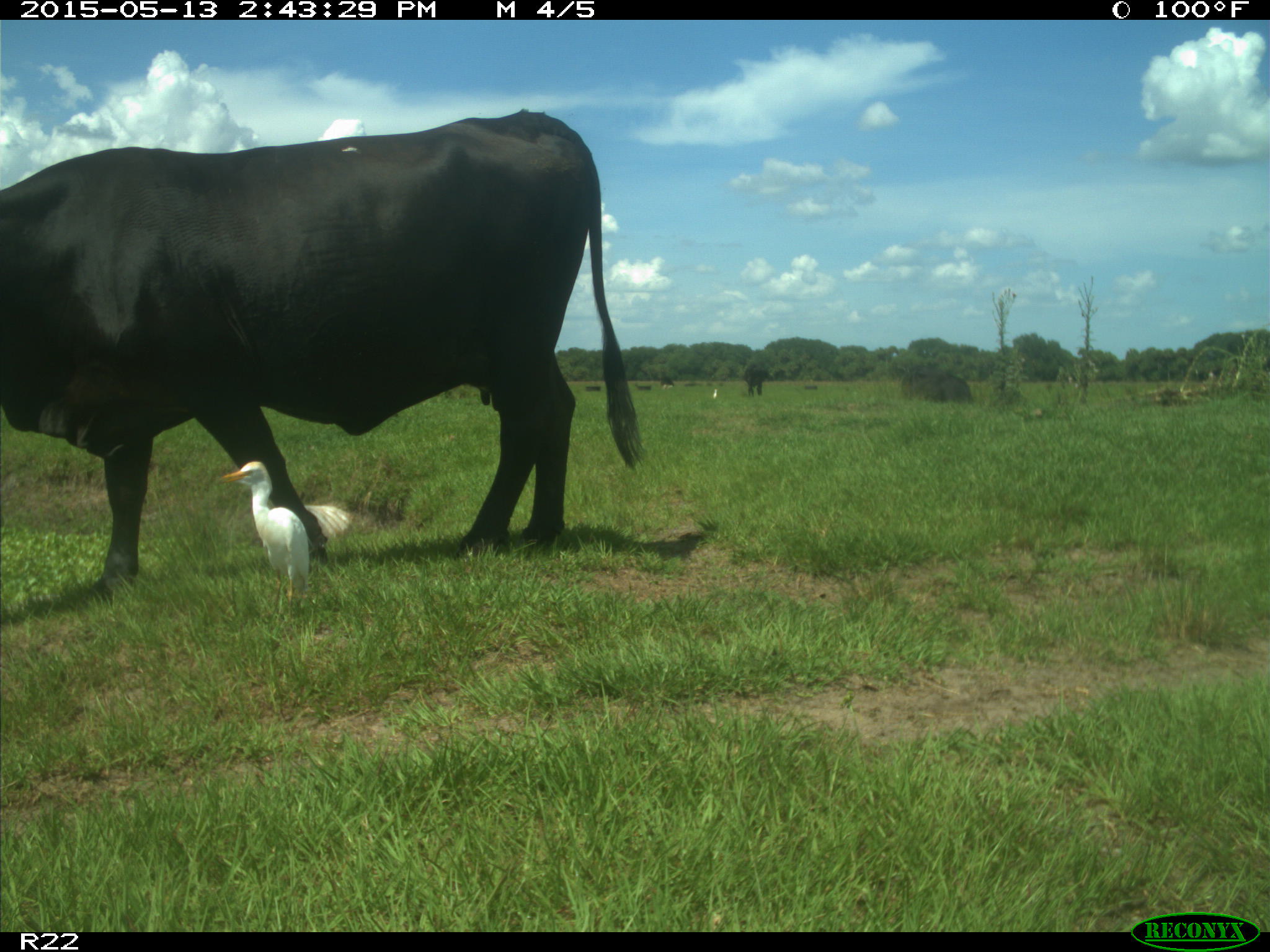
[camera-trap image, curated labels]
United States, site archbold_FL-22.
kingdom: Animalia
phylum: Chordata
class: Mammalia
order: Artiodactyla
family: Bovidae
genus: Bos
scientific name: Bos taurus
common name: domestic cow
Bos taurus (domestic cow).